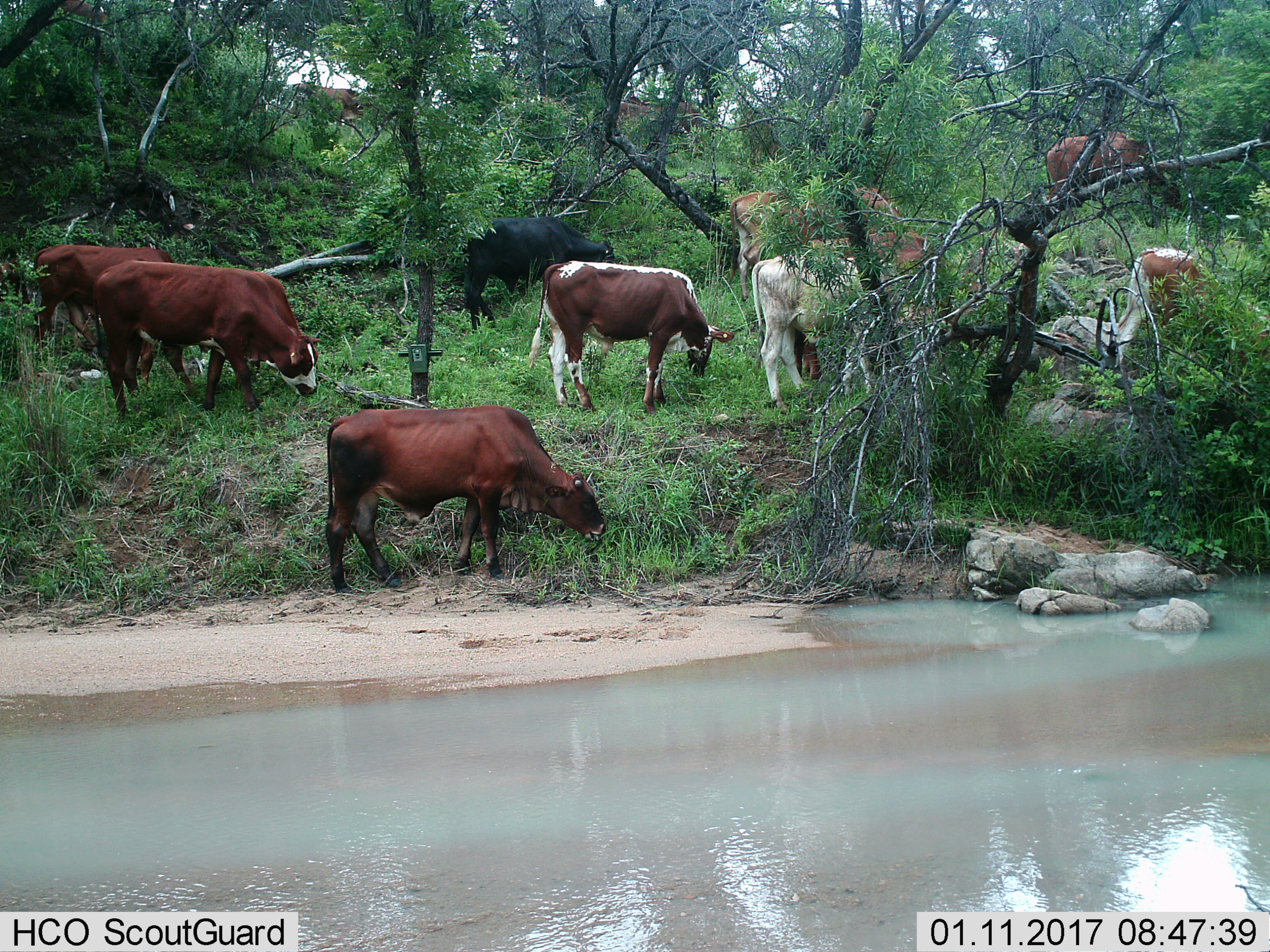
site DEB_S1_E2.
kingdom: Animalia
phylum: Chordata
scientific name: Vertebrata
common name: domestic animal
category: domesticanimal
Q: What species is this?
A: Domesticanimal (domestic animal) (Vertebrata).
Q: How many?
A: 11-50.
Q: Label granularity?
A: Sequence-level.